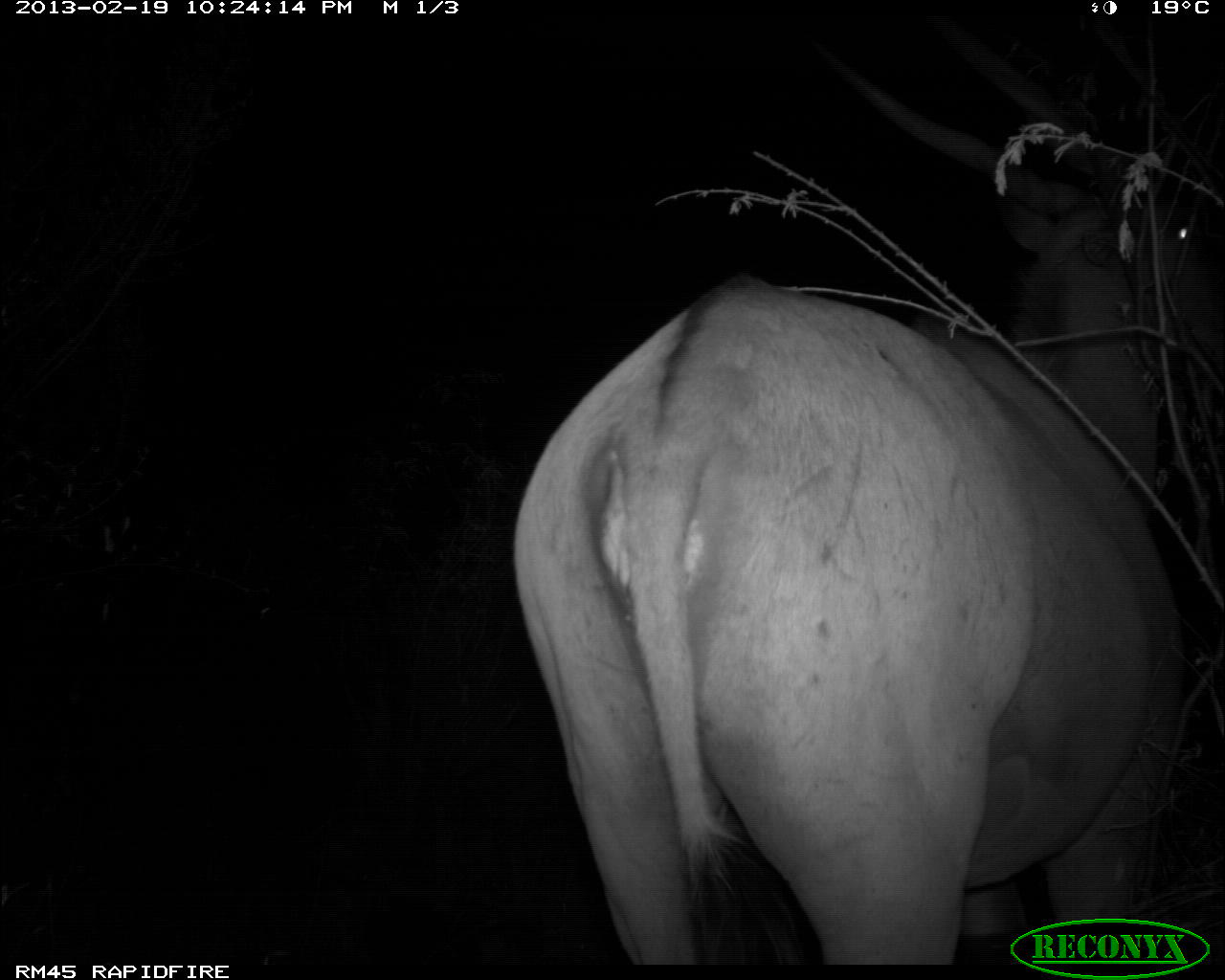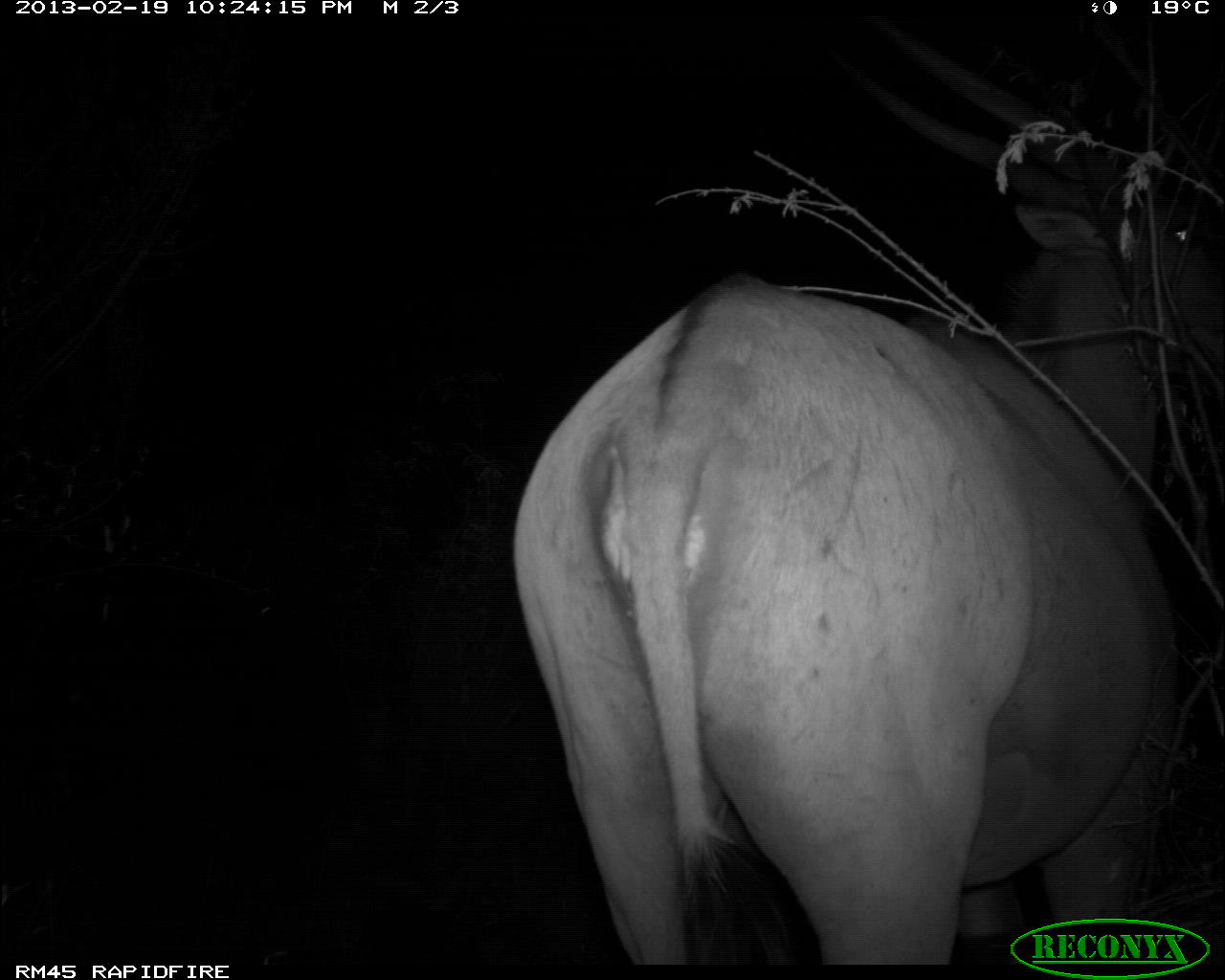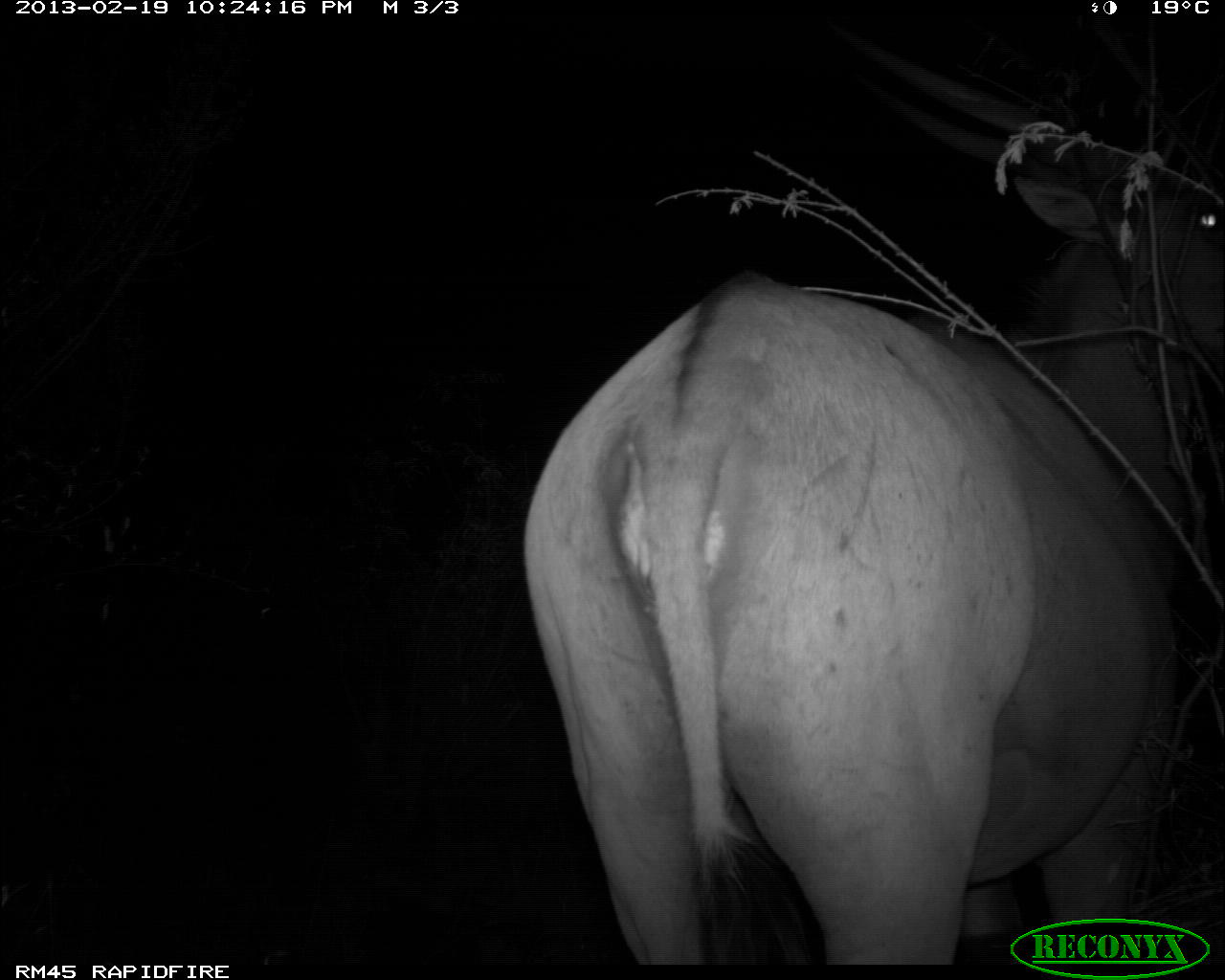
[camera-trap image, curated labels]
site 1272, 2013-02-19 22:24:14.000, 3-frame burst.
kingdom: Animalia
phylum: Chordata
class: Mammalia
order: Artiodactyla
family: Bovidae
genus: Tragelaphus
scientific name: Tragelaphus oryx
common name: eland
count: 1